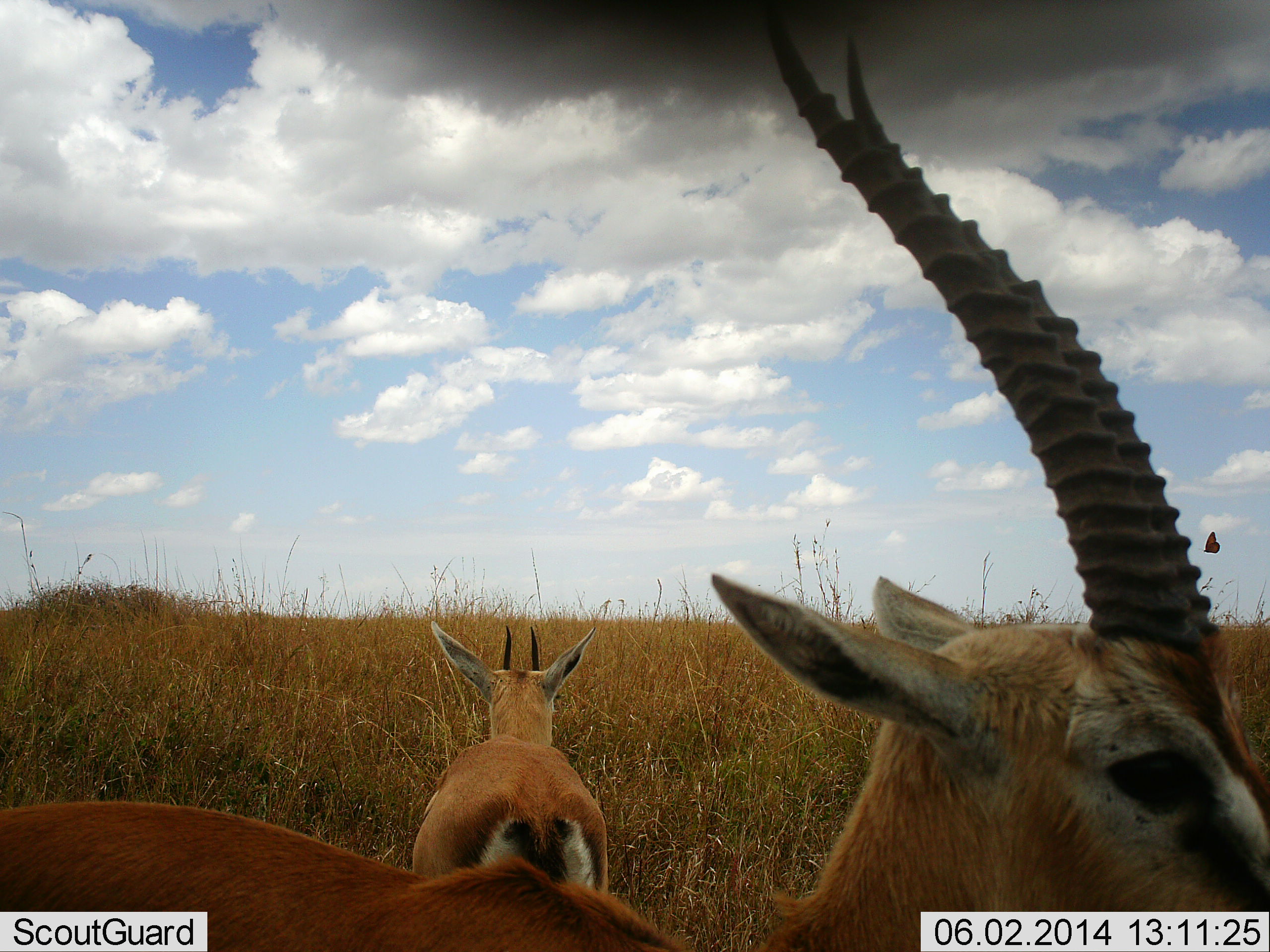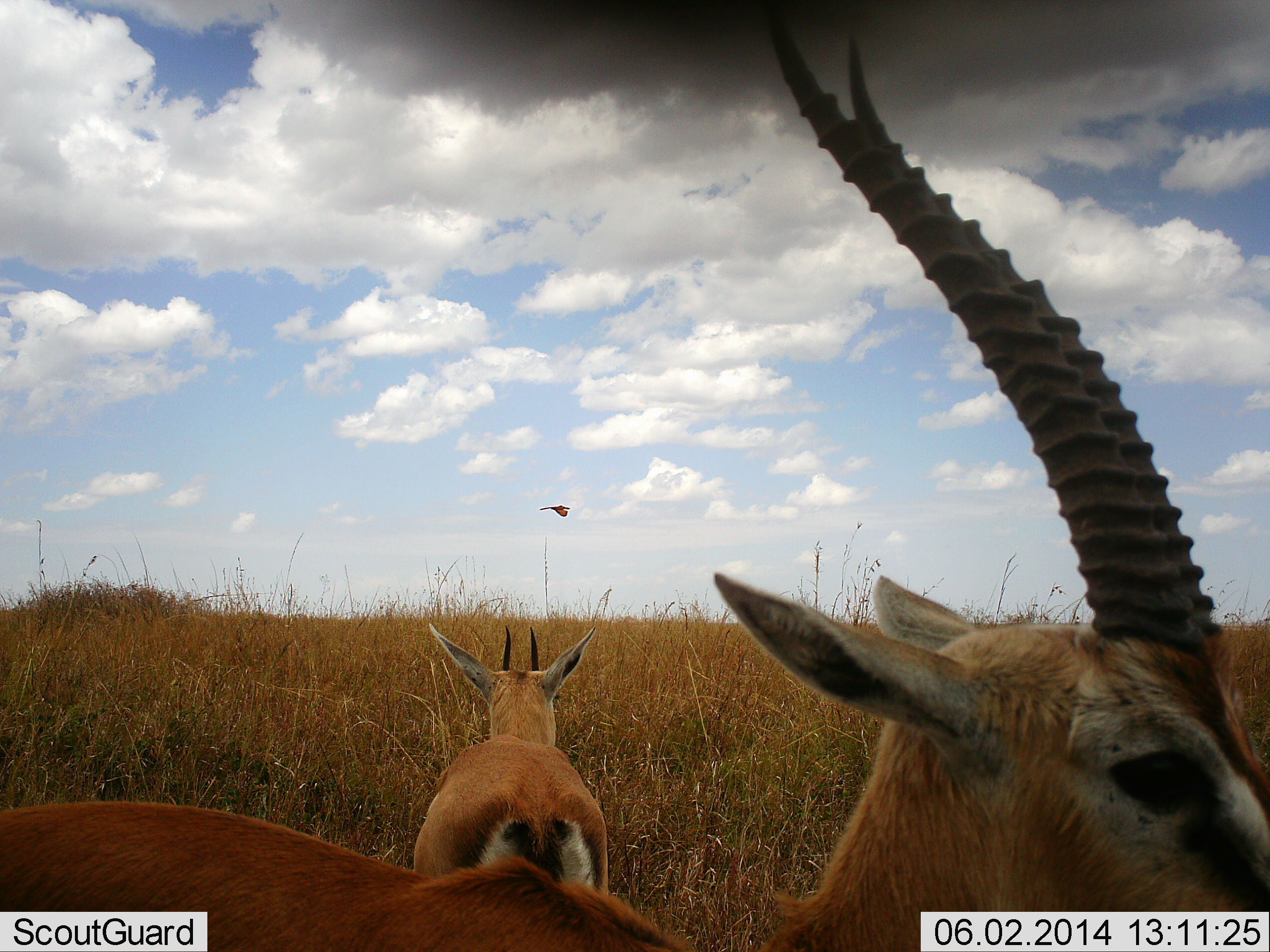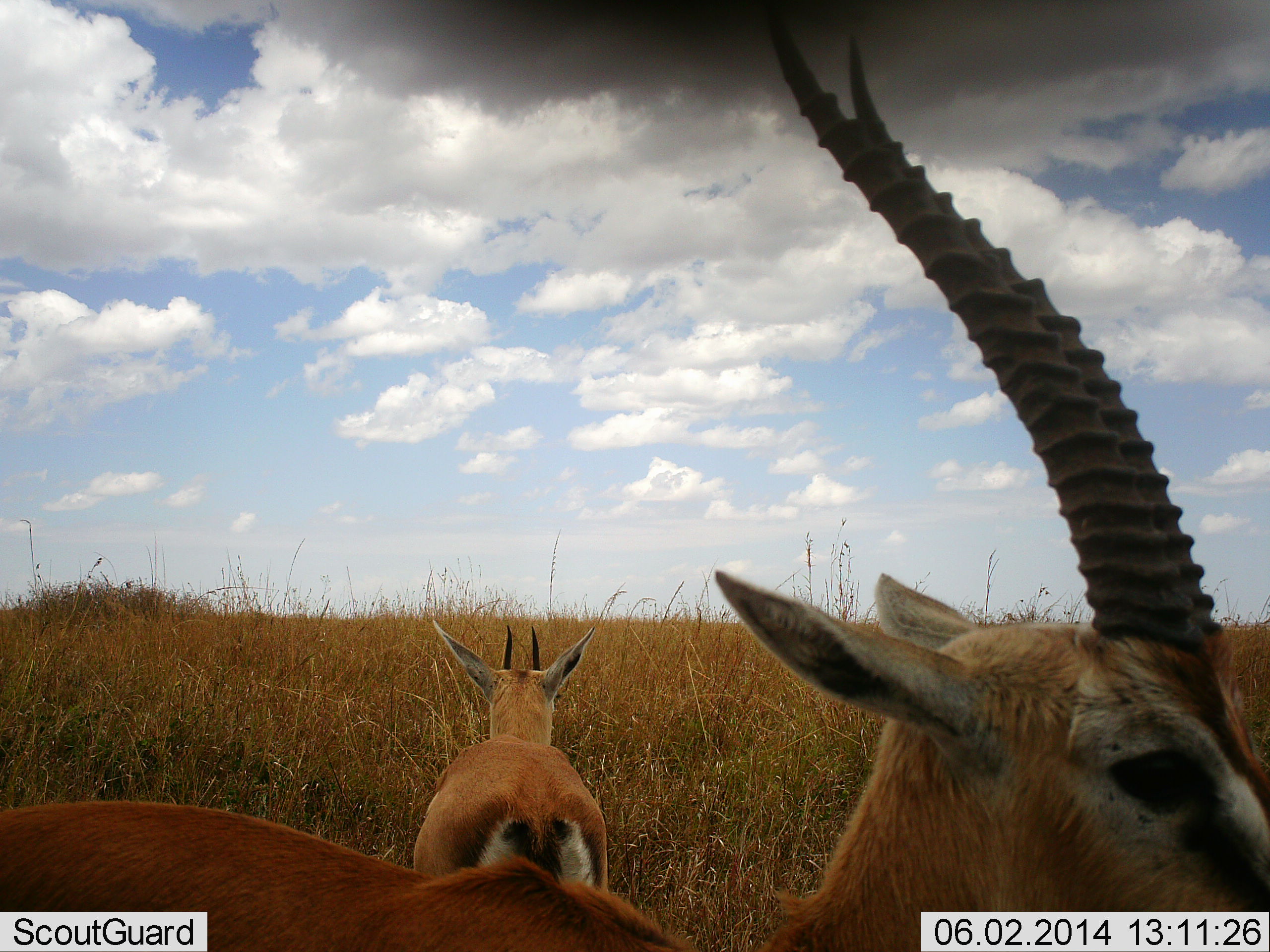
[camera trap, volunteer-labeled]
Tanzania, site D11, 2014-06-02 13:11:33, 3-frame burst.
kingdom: Animalia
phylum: Chordata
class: Mammalia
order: Artiodactyla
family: Bovidae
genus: Eudorcas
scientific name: Eudorcas thomsonii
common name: thomson's gazelle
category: gazellethomsons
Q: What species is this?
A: Gazellethomsons (thomson's gazelle) (Eudorcas thomsonii).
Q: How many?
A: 2.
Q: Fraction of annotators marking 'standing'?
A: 94%.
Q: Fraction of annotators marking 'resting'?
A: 0%.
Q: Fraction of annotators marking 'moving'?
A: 0%.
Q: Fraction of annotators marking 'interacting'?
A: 0%.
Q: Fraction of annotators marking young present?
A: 0%.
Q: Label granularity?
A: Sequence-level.